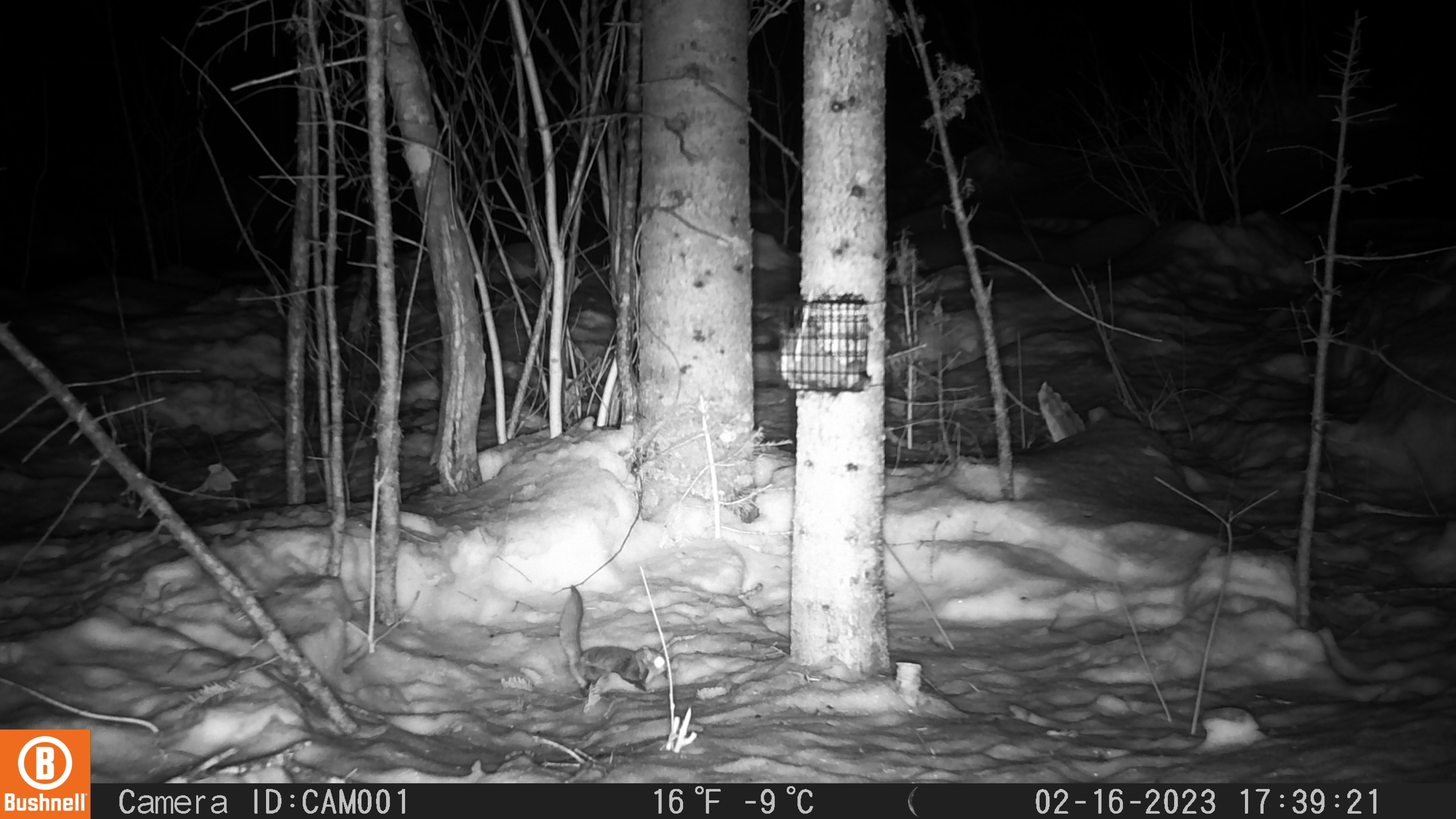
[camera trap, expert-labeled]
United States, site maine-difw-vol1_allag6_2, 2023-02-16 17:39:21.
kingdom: Animalia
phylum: Chordata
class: Mammalia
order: Rodentia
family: Sciuridae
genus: Glaucomys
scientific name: Glaucomys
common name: flying squirrel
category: flying squirrel sp.